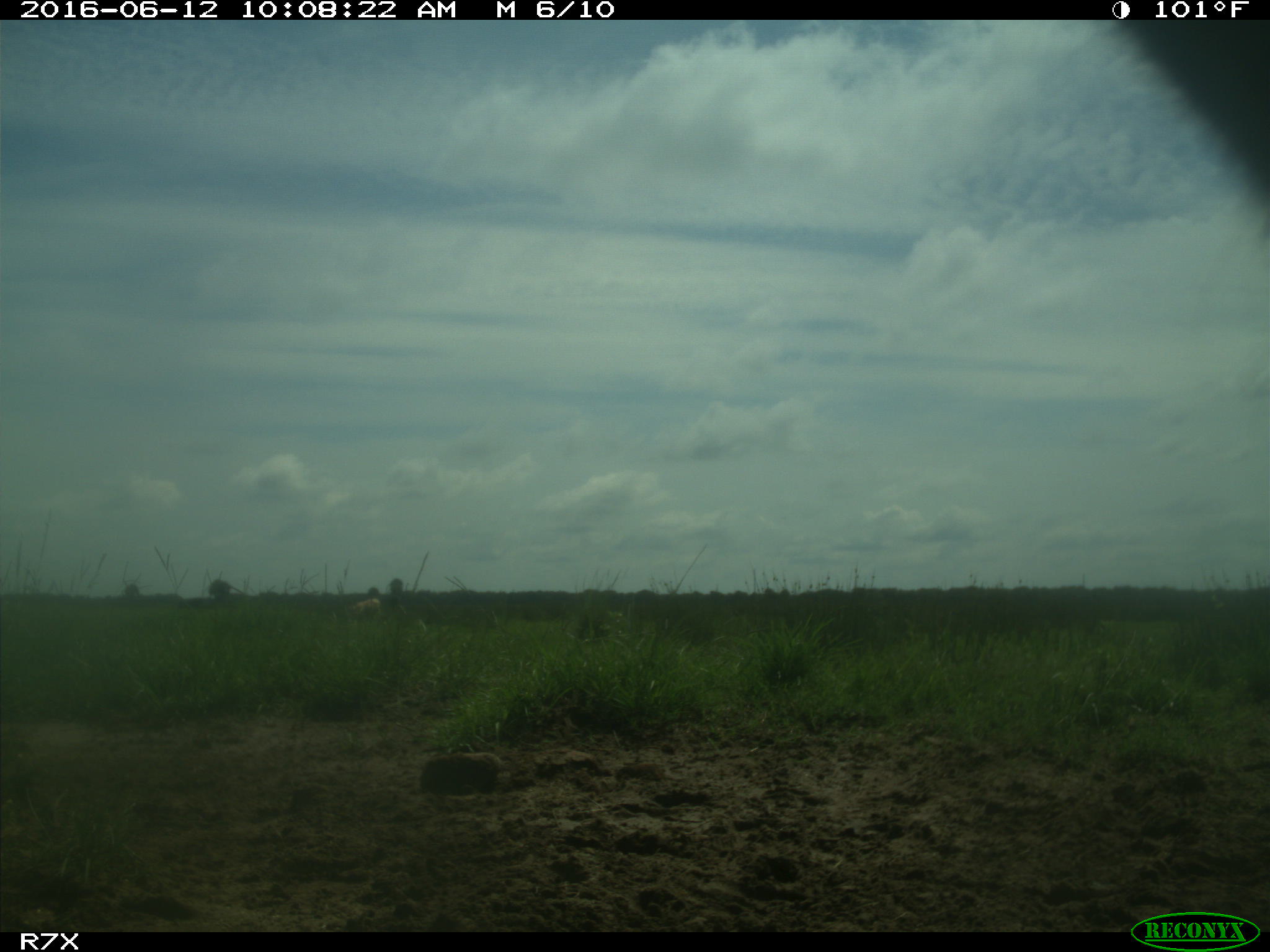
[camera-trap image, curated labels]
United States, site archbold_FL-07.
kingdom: Animalia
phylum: Chordata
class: Mammalia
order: Artiodactyla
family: Bovidae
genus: Bos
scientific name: Bos taurus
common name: domestic cow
Bos taurus (domestic cow).